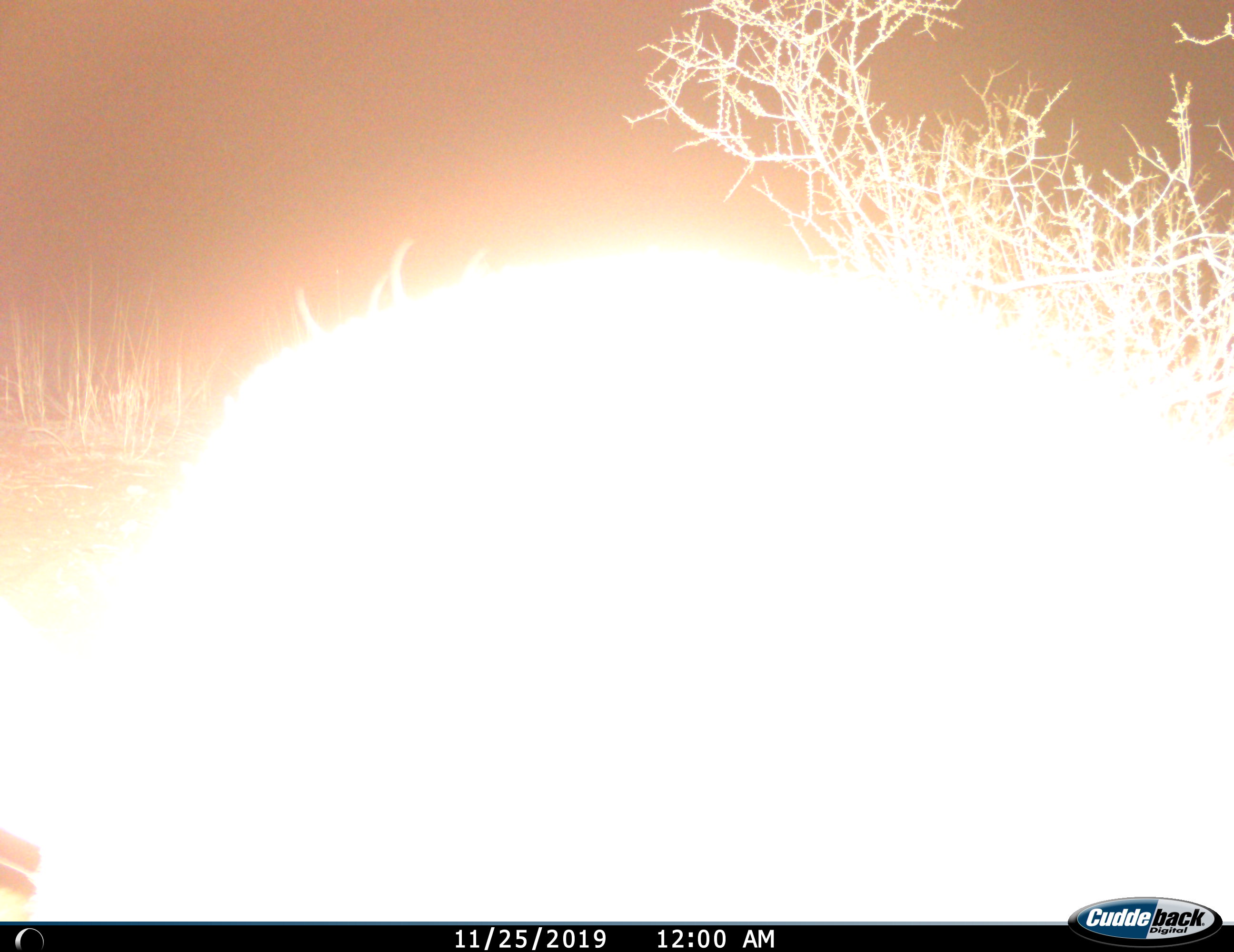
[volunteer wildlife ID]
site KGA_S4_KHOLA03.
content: unidentified animal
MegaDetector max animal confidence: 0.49